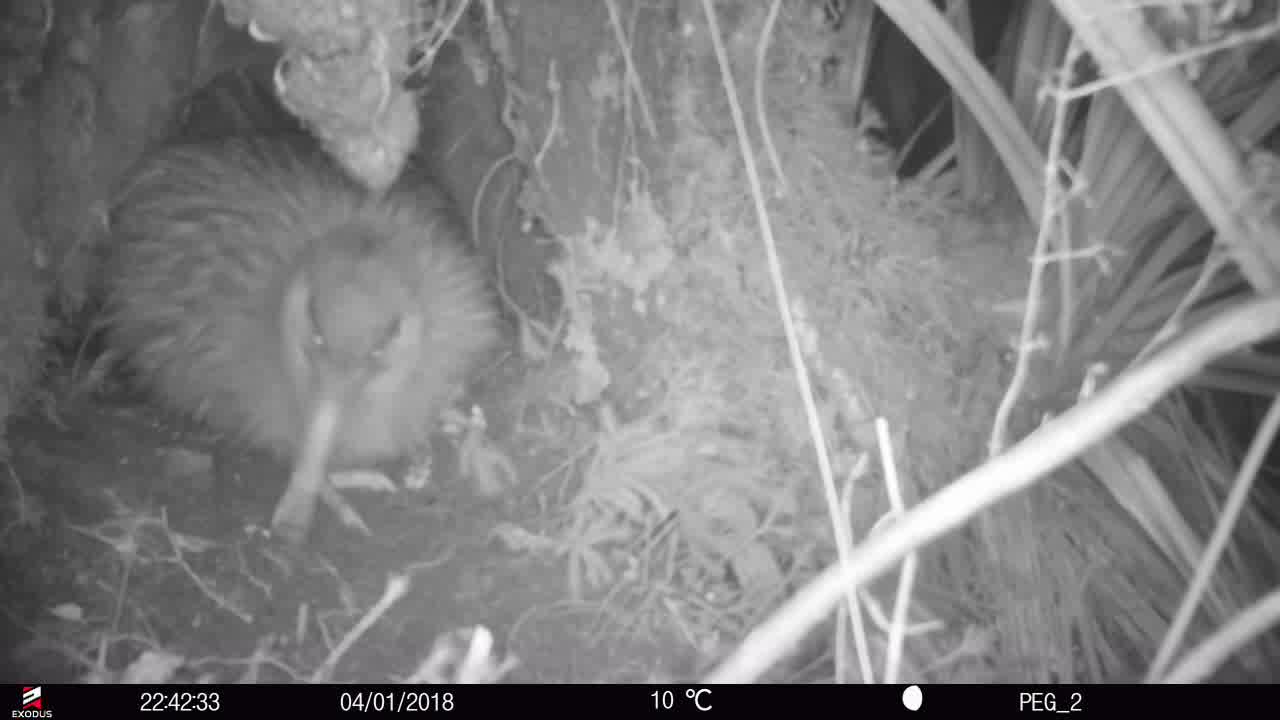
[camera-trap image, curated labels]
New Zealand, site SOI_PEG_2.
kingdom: Animalia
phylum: Chordata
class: Aves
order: Apterygiformes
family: Apterygidae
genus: Apteryx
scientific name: Apteryx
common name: kiwi